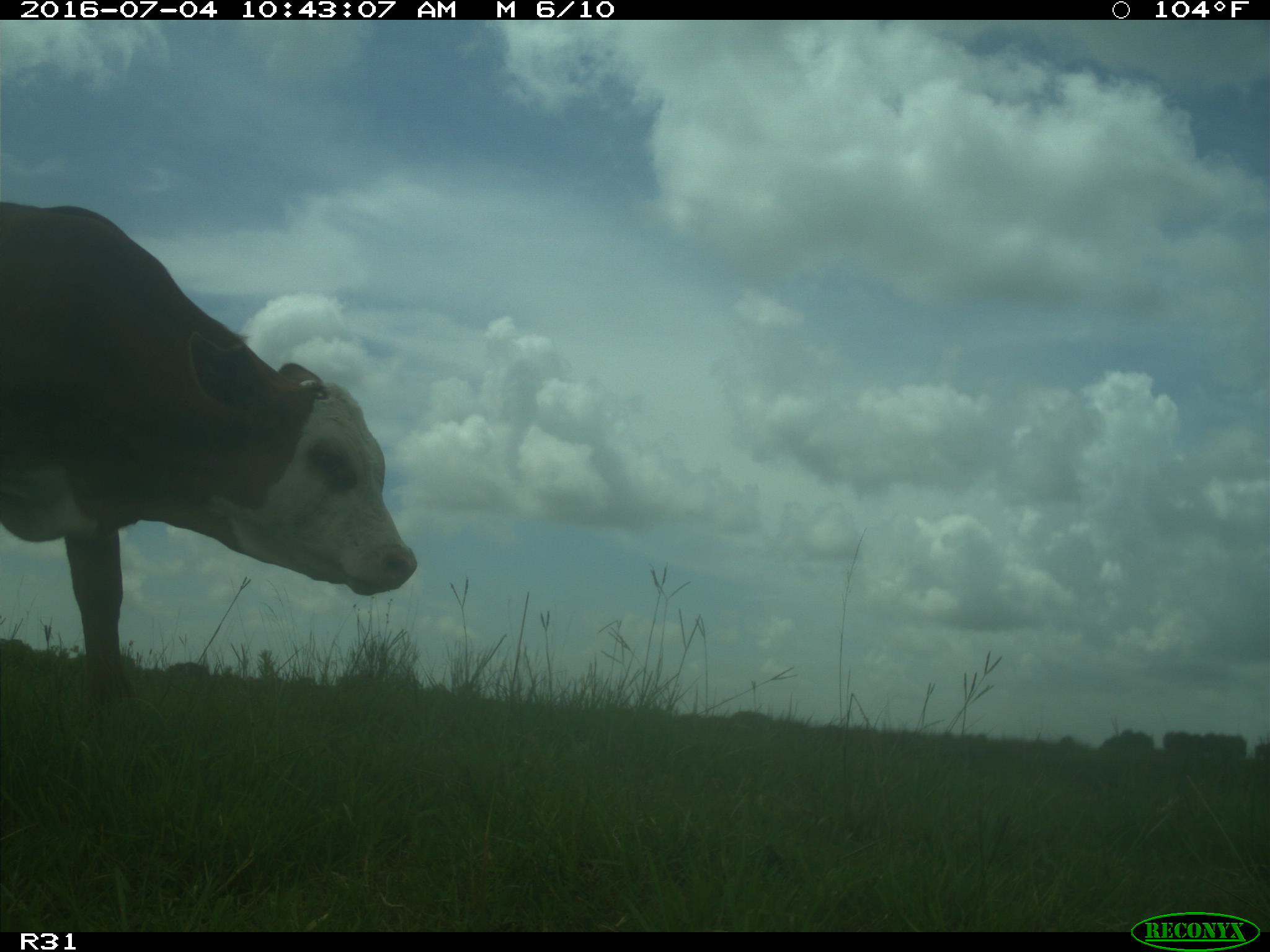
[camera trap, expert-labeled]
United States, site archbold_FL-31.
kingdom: Animalia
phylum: Chordata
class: Mammalia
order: Artiodactyla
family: Bovidae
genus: Bos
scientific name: Bos taurus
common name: domestic cow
Bos taurus (domestic cow).